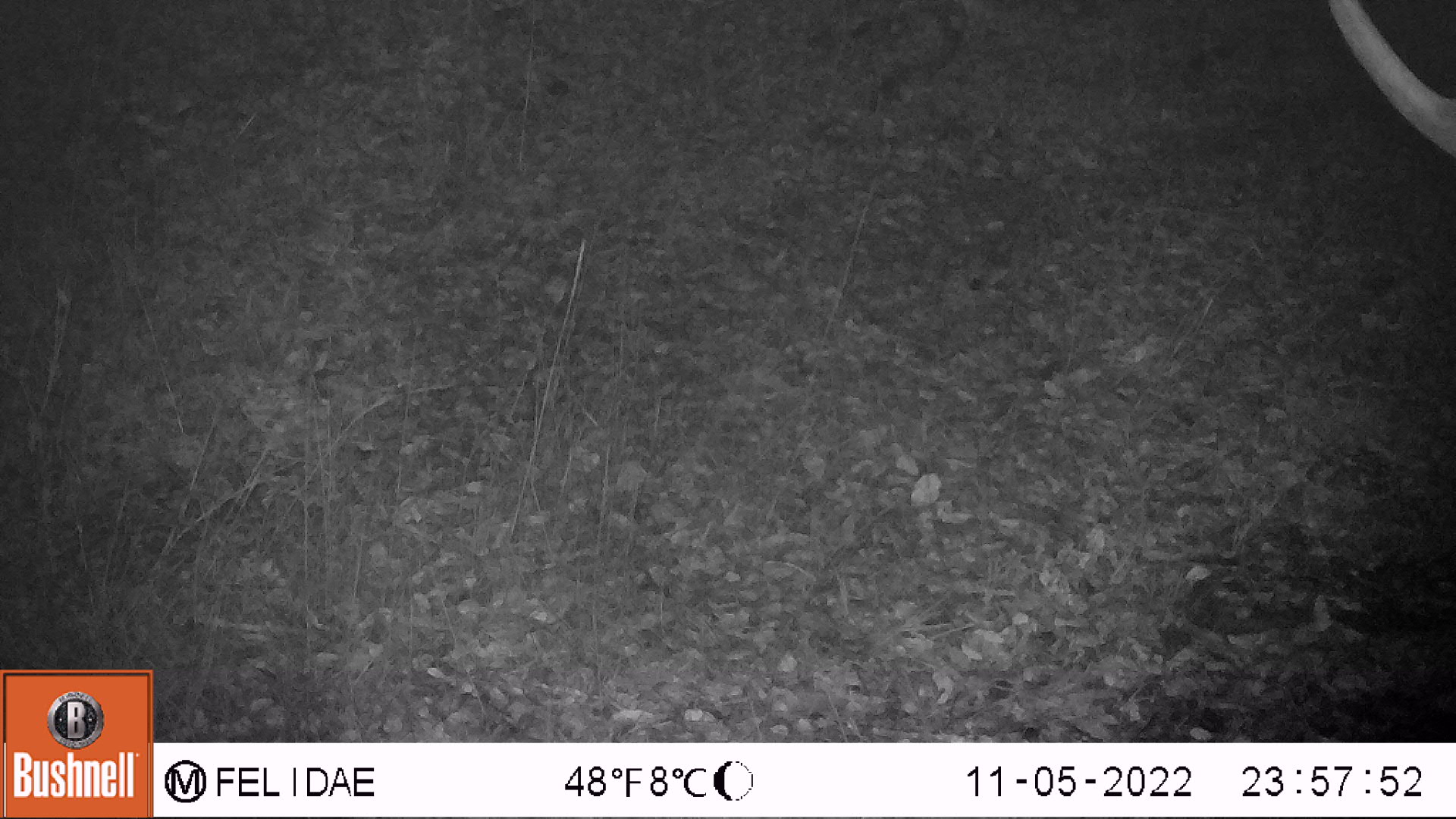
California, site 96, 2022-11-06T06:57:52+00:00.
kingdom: Animalia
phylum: Chordata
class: Mammalia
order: Artiodactyla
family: Cervidae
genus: Odocoileus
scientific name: Odocoileus hemionus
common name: mule deer